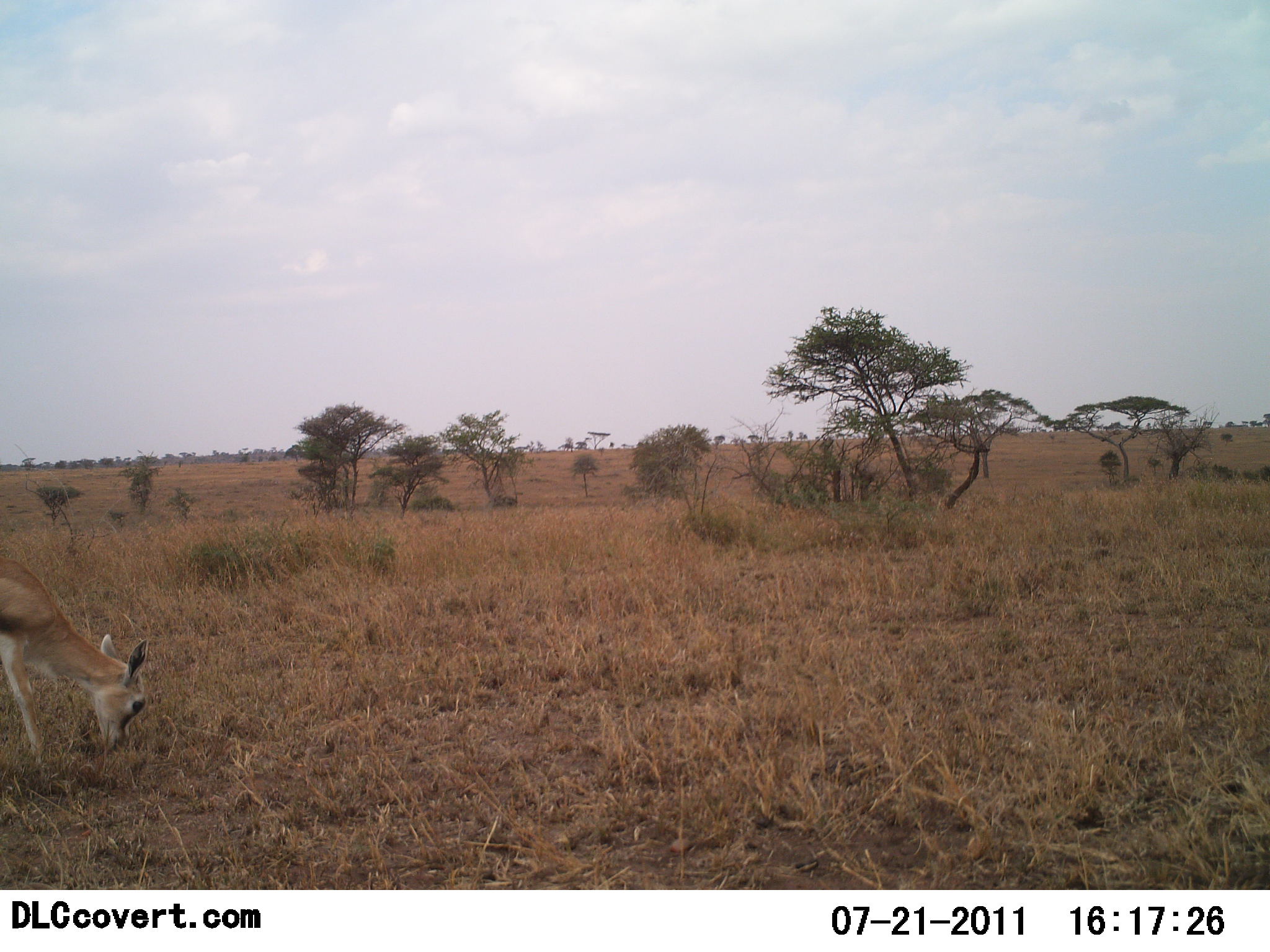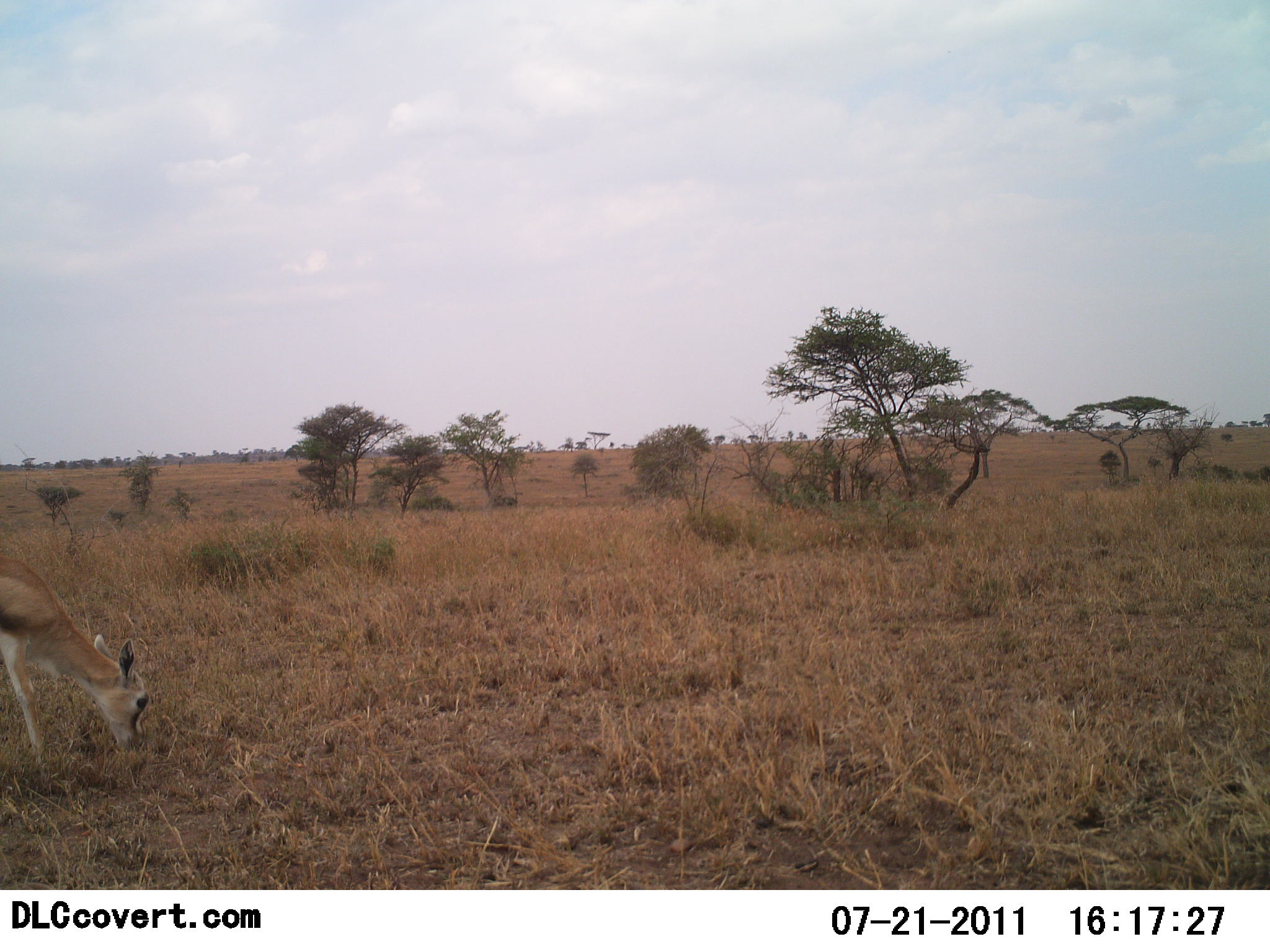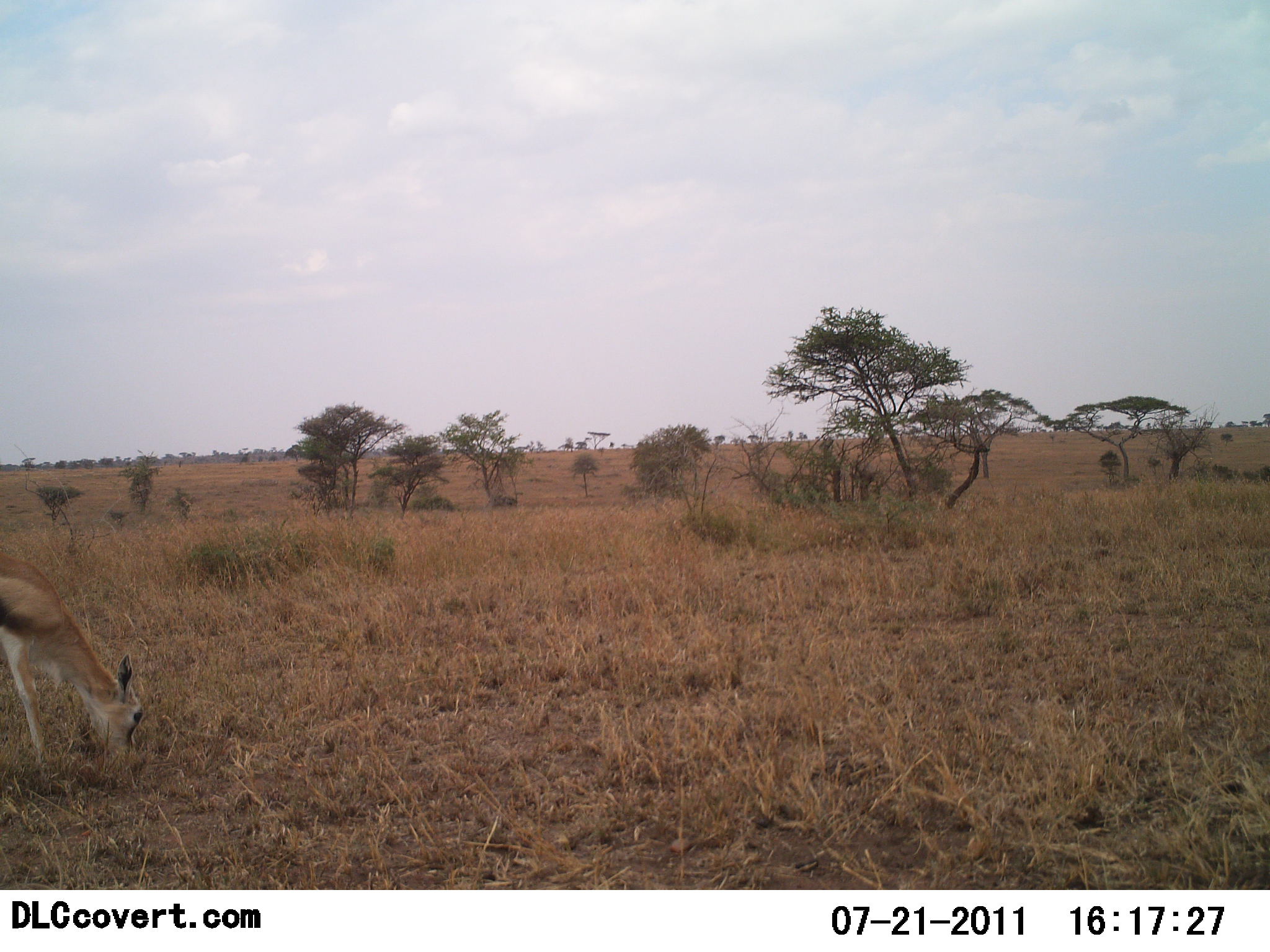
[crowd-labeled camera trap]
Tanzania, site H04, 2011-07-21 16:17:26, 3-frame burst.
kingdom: Animalia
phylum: Chordata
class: Mammalia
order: Artiodactyla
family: Bovidae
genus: Eudorcas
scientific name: Eudorcas thomsonii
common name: thomson's gazelle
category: gazellethomsons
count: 1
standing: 17%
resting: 0%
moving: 0%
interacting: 0%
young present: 8%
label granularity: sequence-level